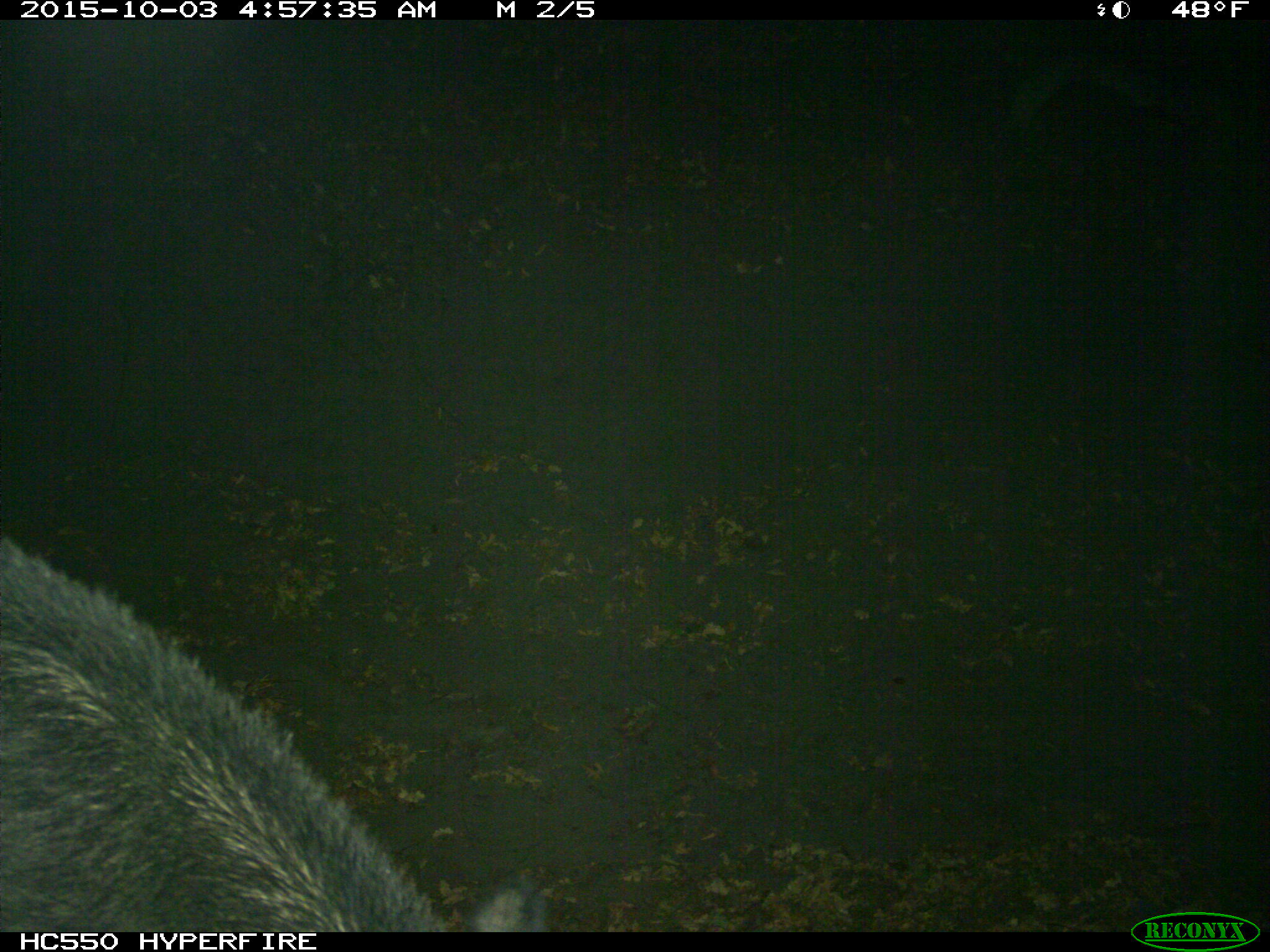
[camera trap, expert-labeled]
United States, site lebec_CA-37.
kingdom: Animalia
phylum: Chordata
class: Mammalia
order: Artiodactyla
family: Suidae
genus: Sus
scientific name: Sus scrofa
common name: wild boar